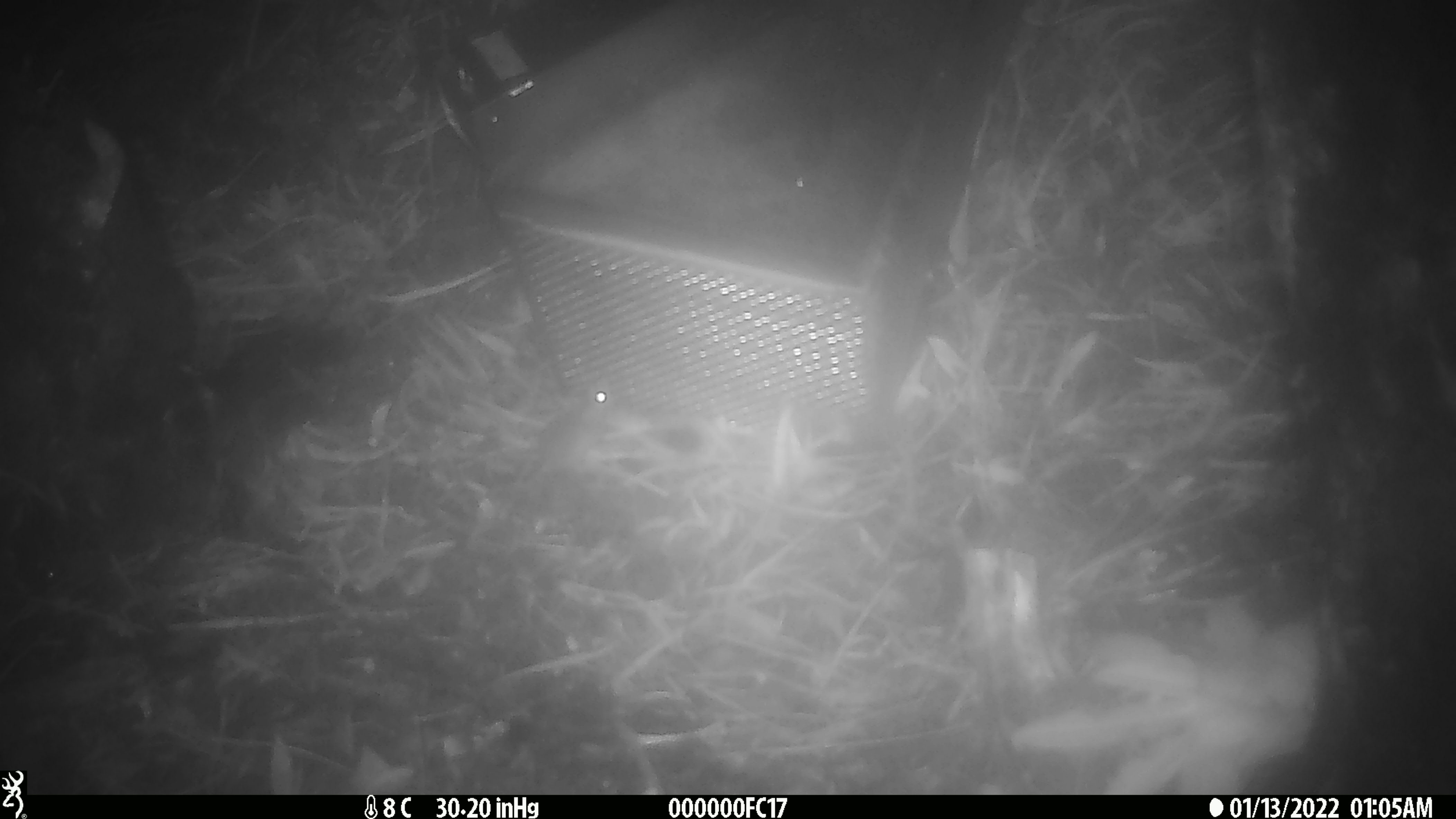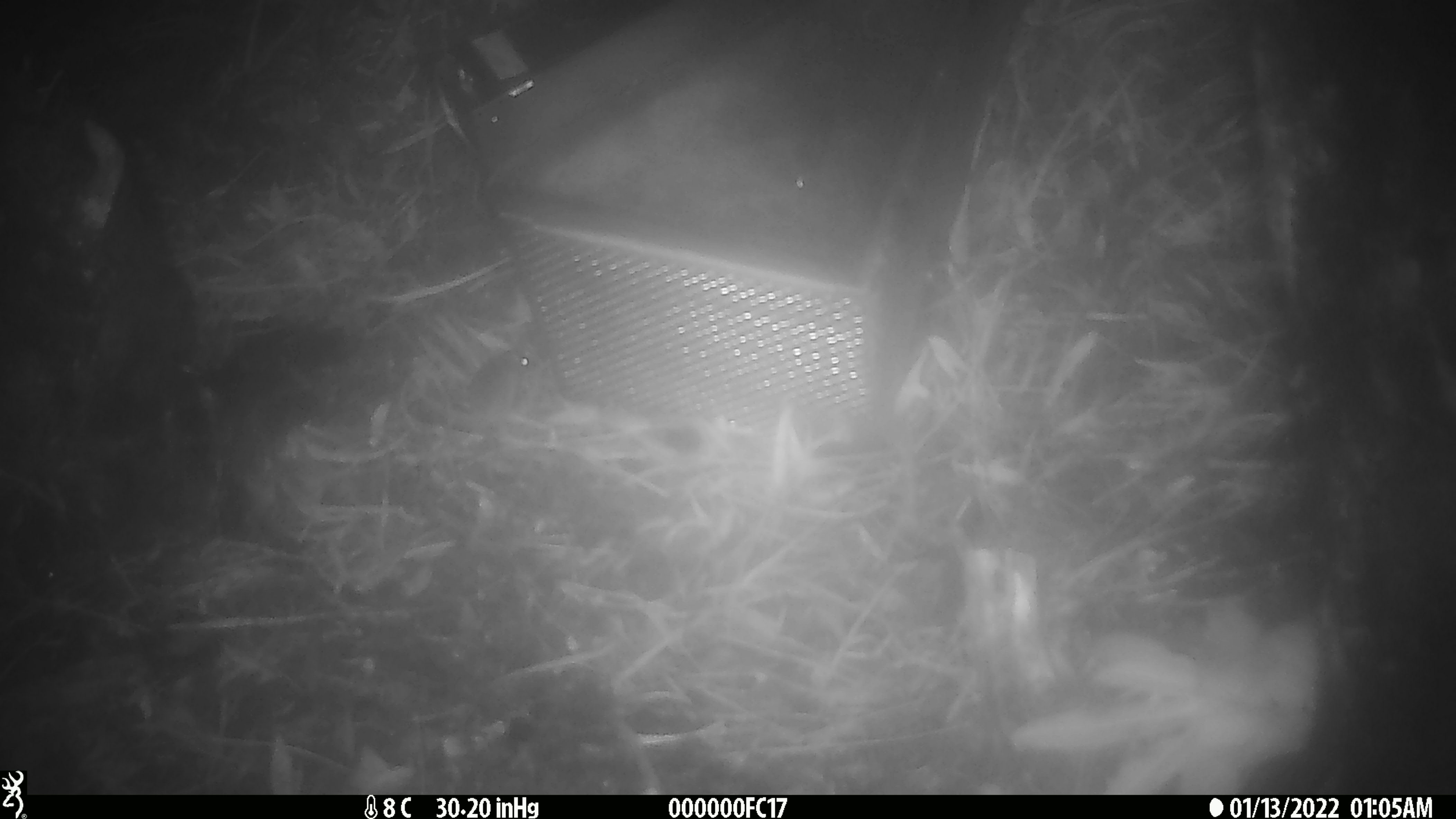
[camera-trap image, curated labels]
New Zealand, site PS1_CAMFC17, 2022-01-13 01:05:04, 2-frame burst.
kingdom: Animalia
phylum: Chordata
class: Mammalia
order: Rodentia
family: Muridae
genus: Mus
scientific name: Mus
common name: mouse